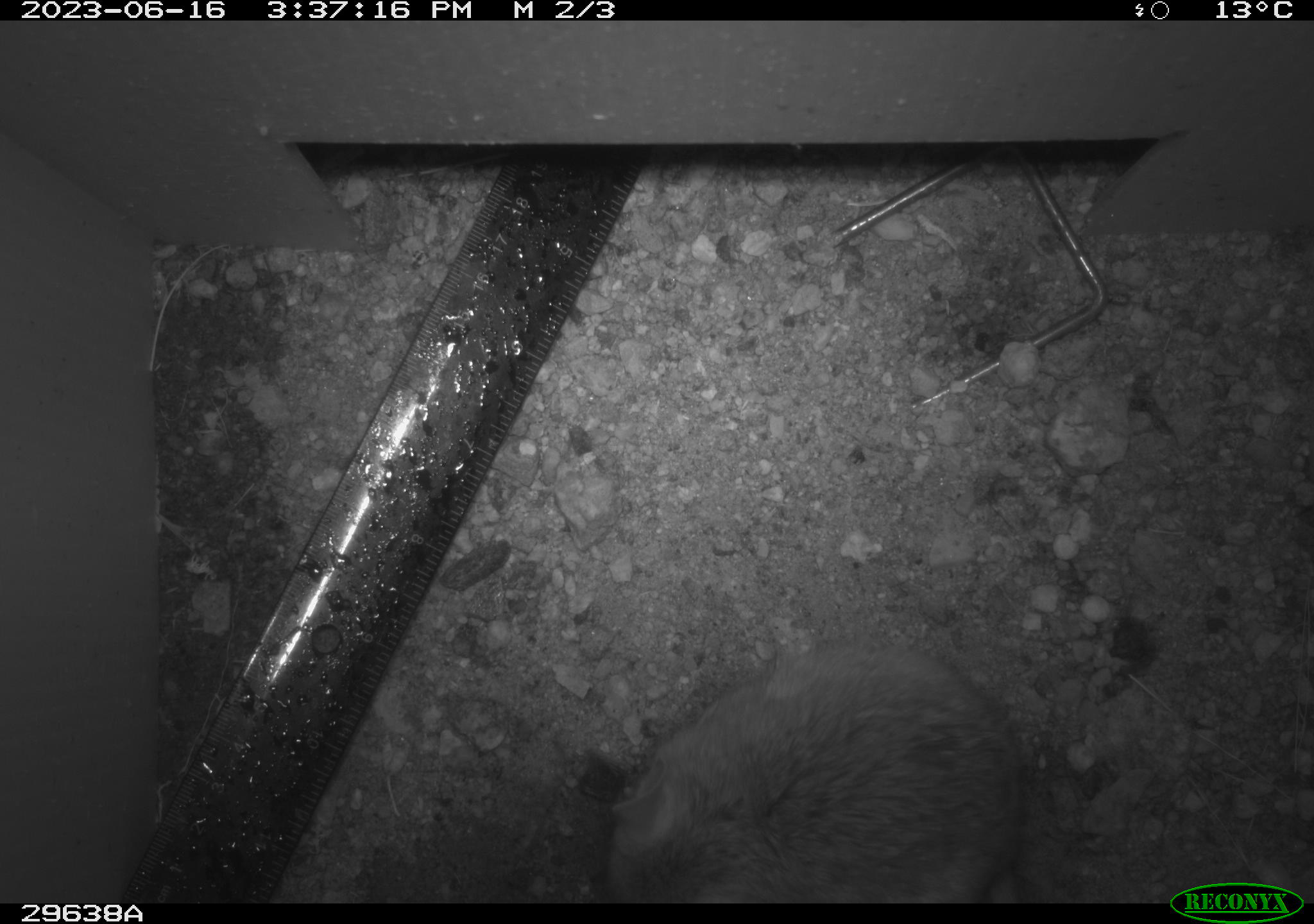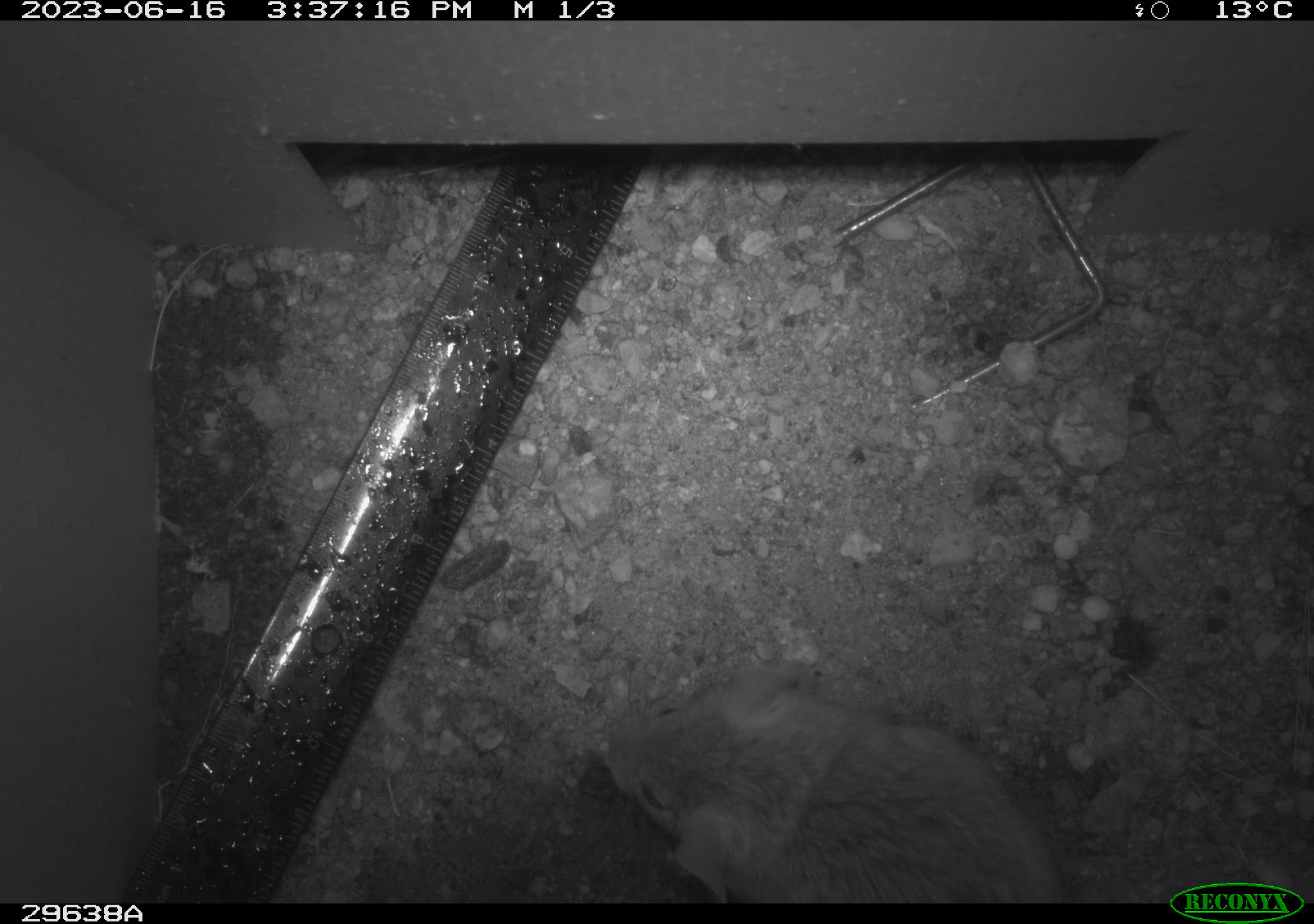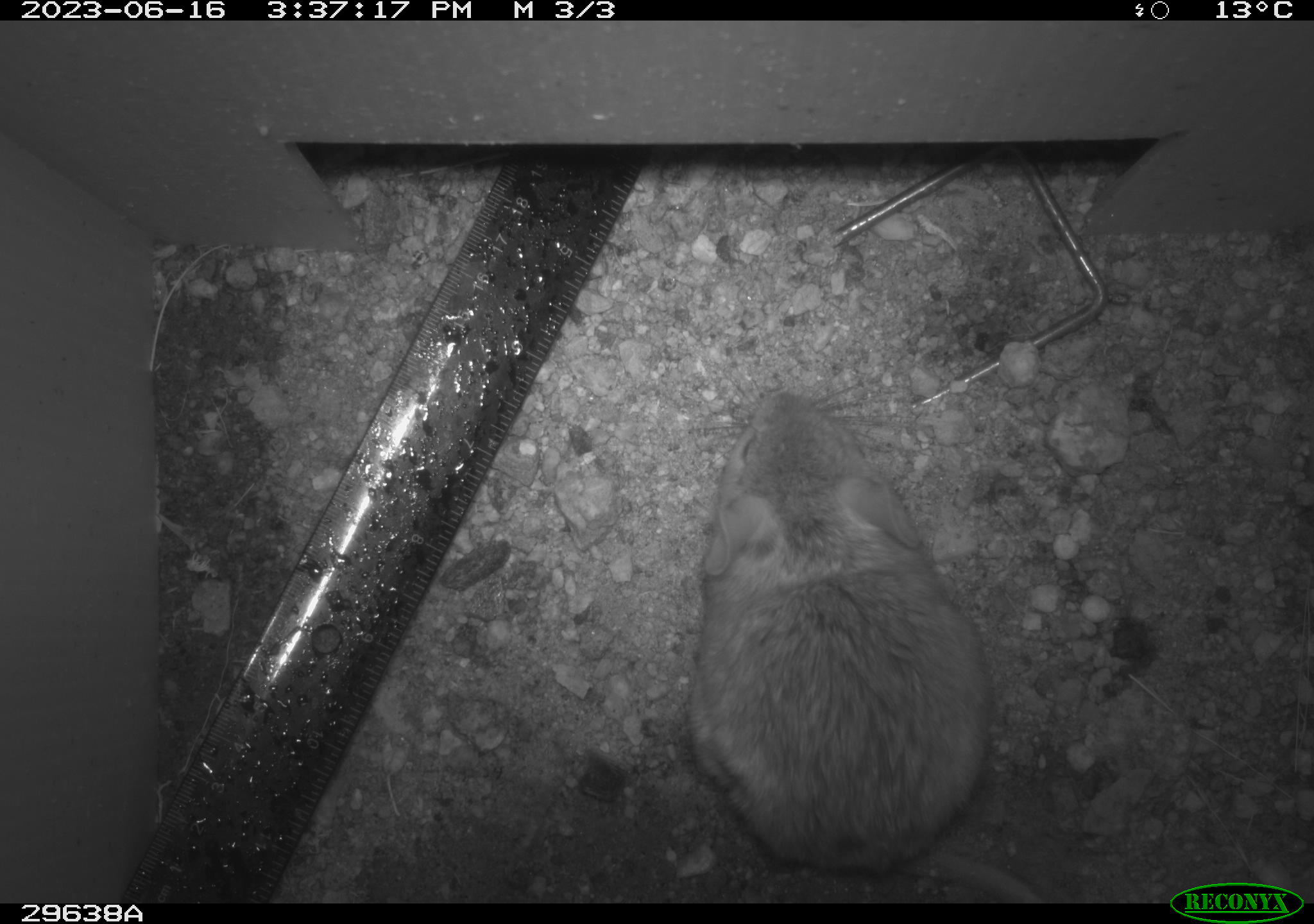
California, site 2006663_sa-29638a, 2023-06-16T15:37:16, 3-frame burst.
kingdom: Animalia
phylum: Chordata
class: Mammalia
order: Rodentia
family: Cricetidae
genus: Neotoma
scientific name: Neotoma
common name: pack rat or woodrat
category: neotoma species